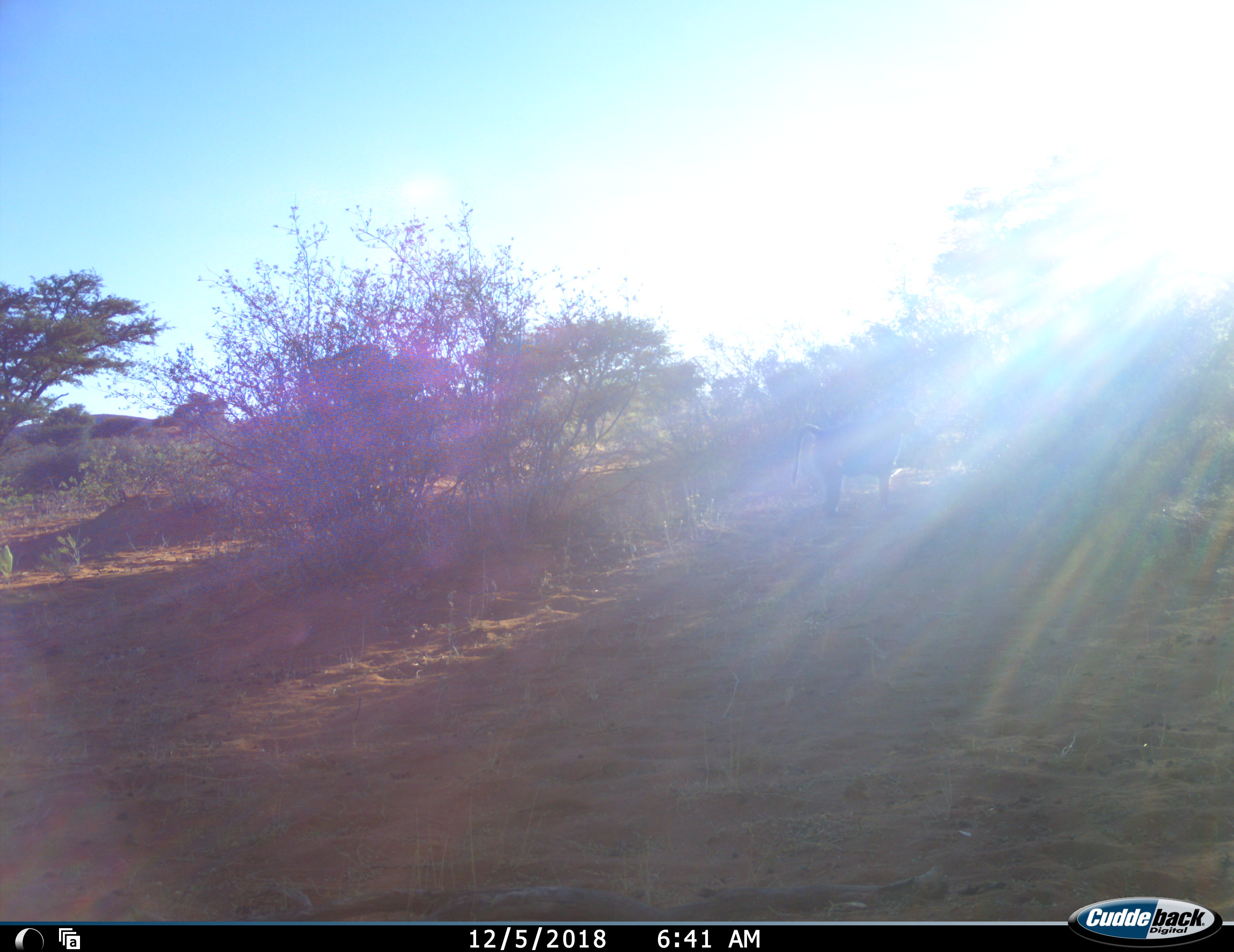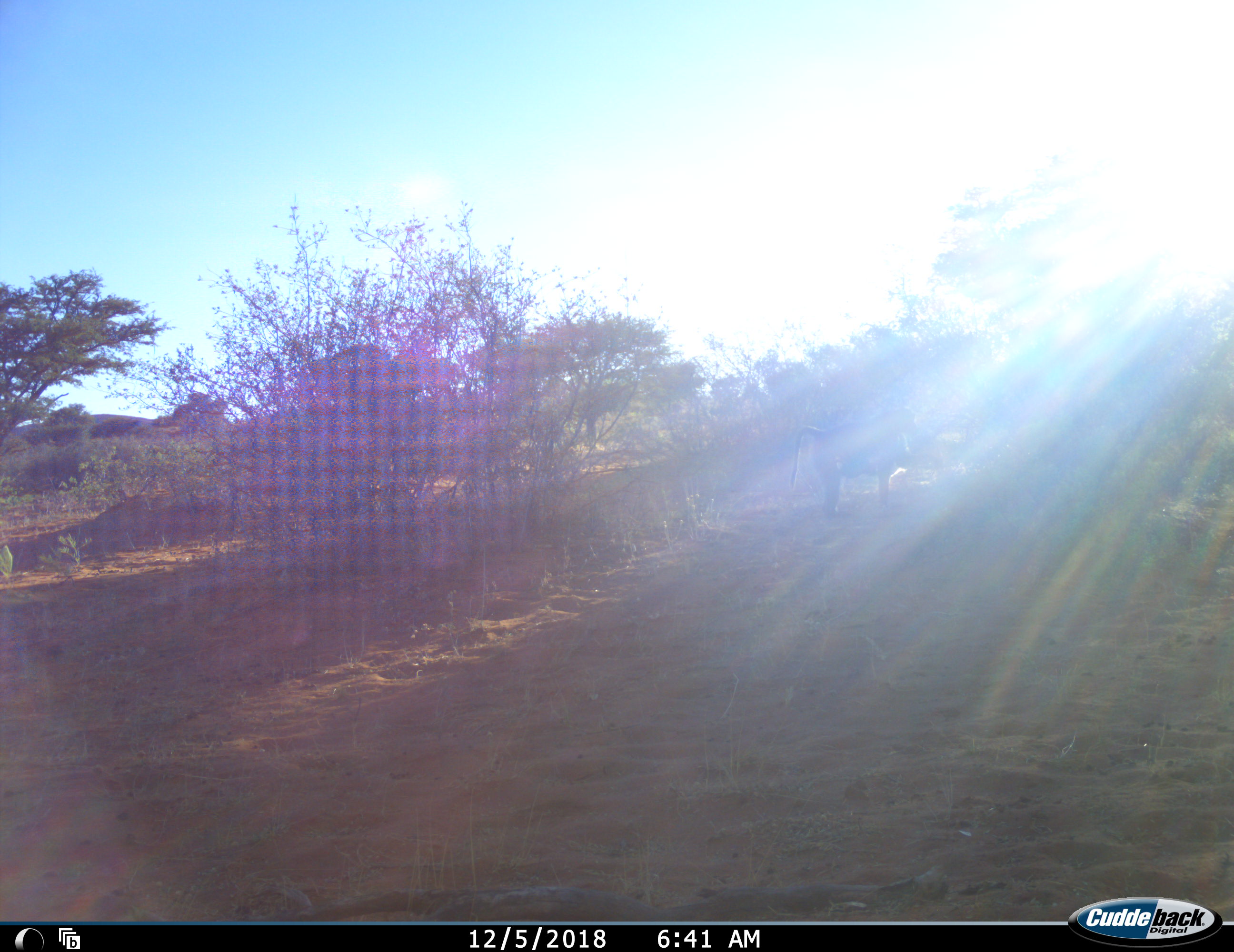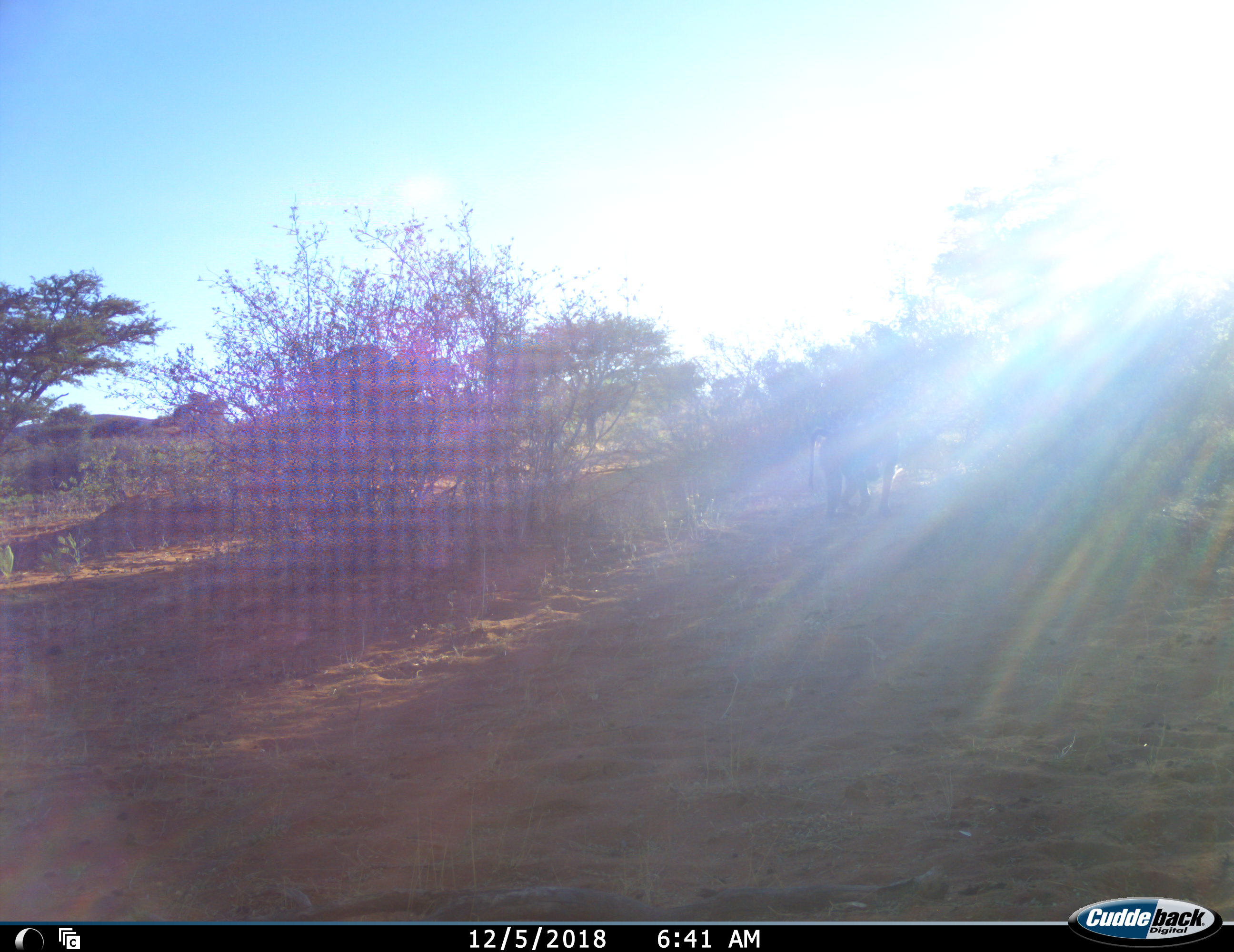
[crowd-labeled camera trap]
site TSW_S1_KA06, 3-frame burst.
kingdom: Animalia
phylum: Chordata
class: Mammalia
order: Primates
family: Cercopithecidae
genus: Papio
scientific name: Papio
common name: baboon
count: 1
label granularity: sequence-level